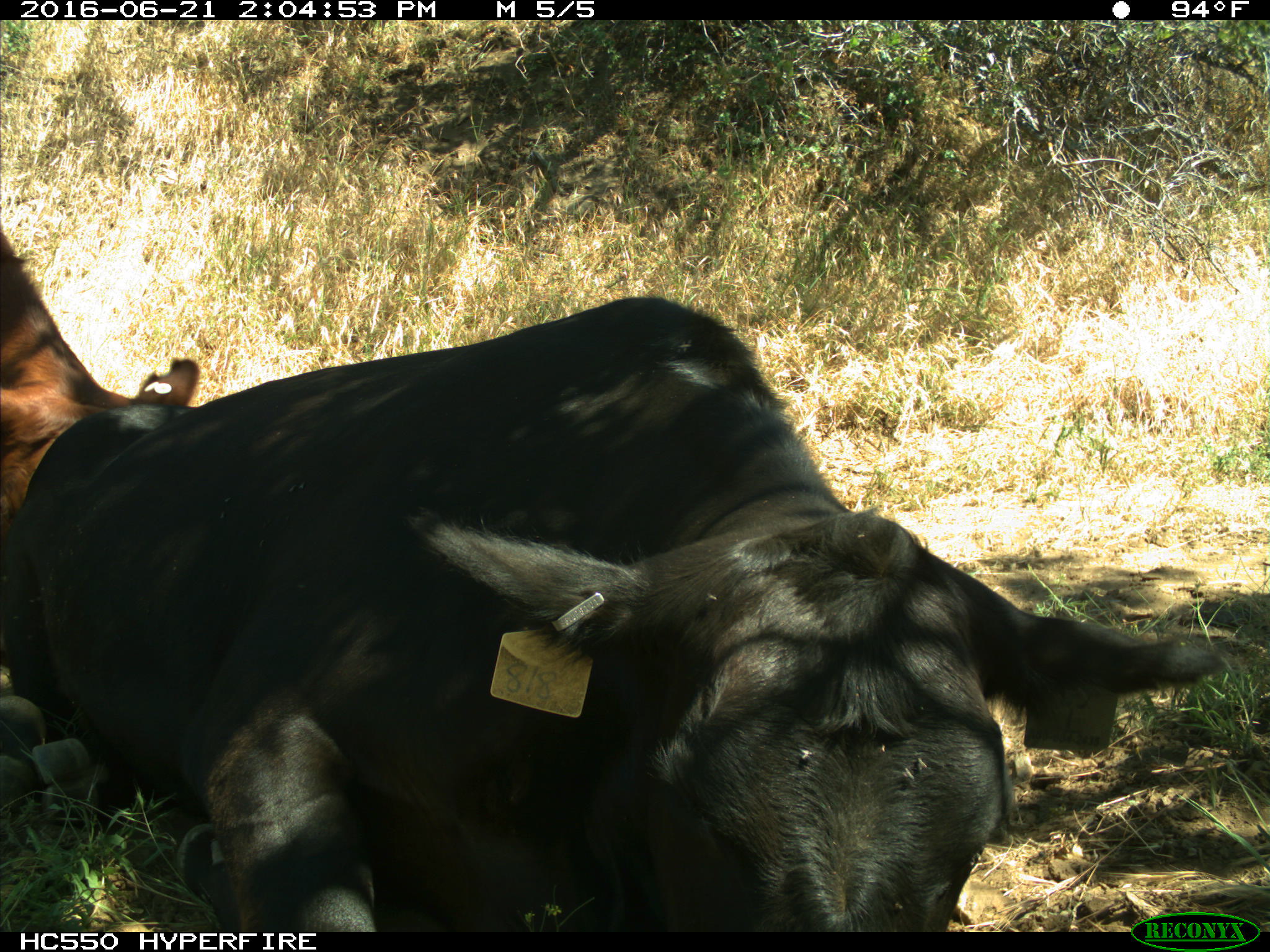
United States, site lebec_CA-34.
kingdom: Animalia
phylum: Chordata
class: Mammalia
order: Artiodactyla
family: Bovidae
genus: Bos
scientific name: Bos taurus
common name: domestic cow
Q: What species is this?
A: Bos taurus (domestic cow).